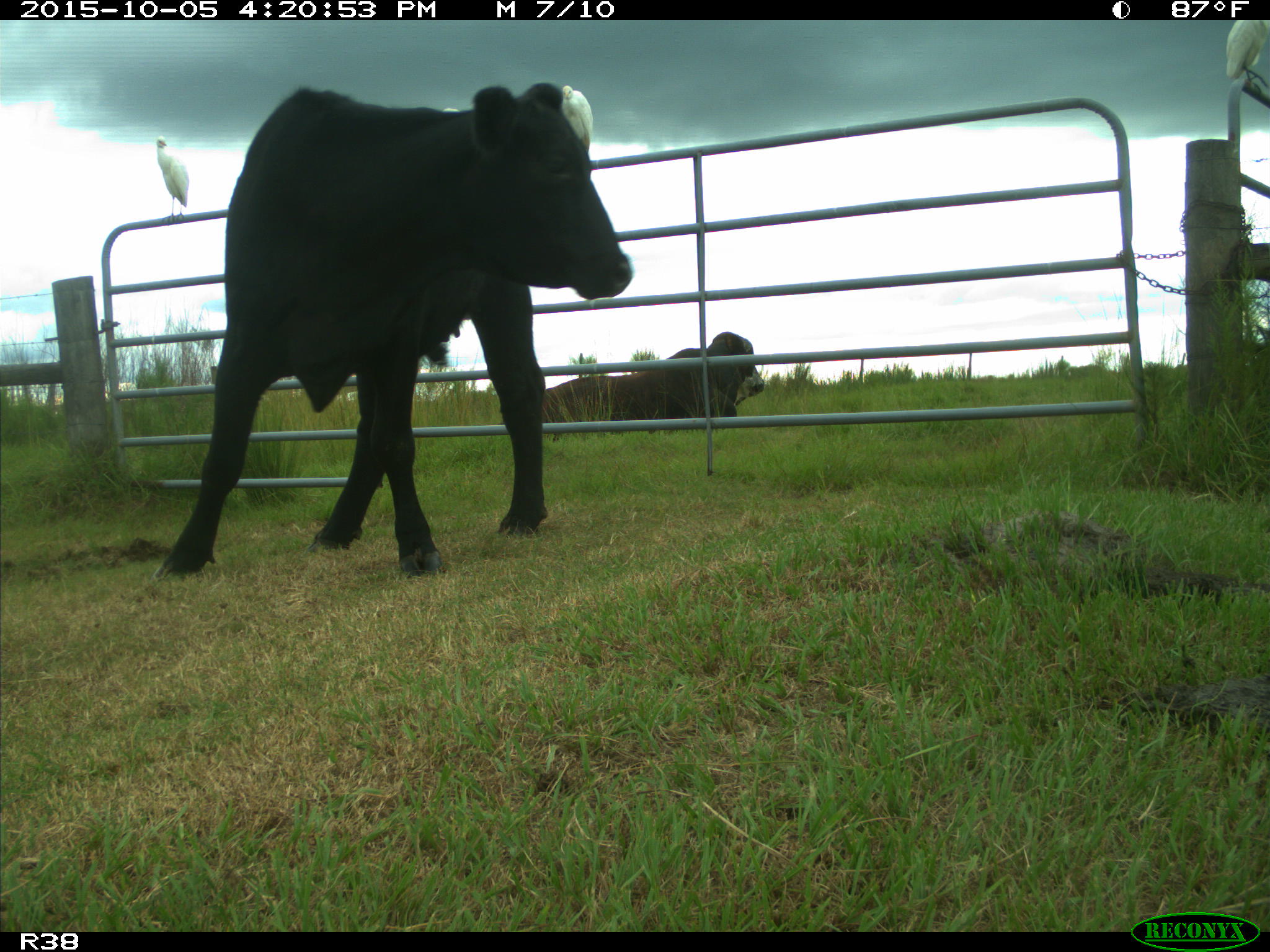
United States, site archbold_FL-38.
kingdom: Animalia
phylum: Chordata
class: Mammalia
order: Artiodactyla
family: Bovidae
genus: Bos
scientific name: Bos taurus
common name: domestic cow